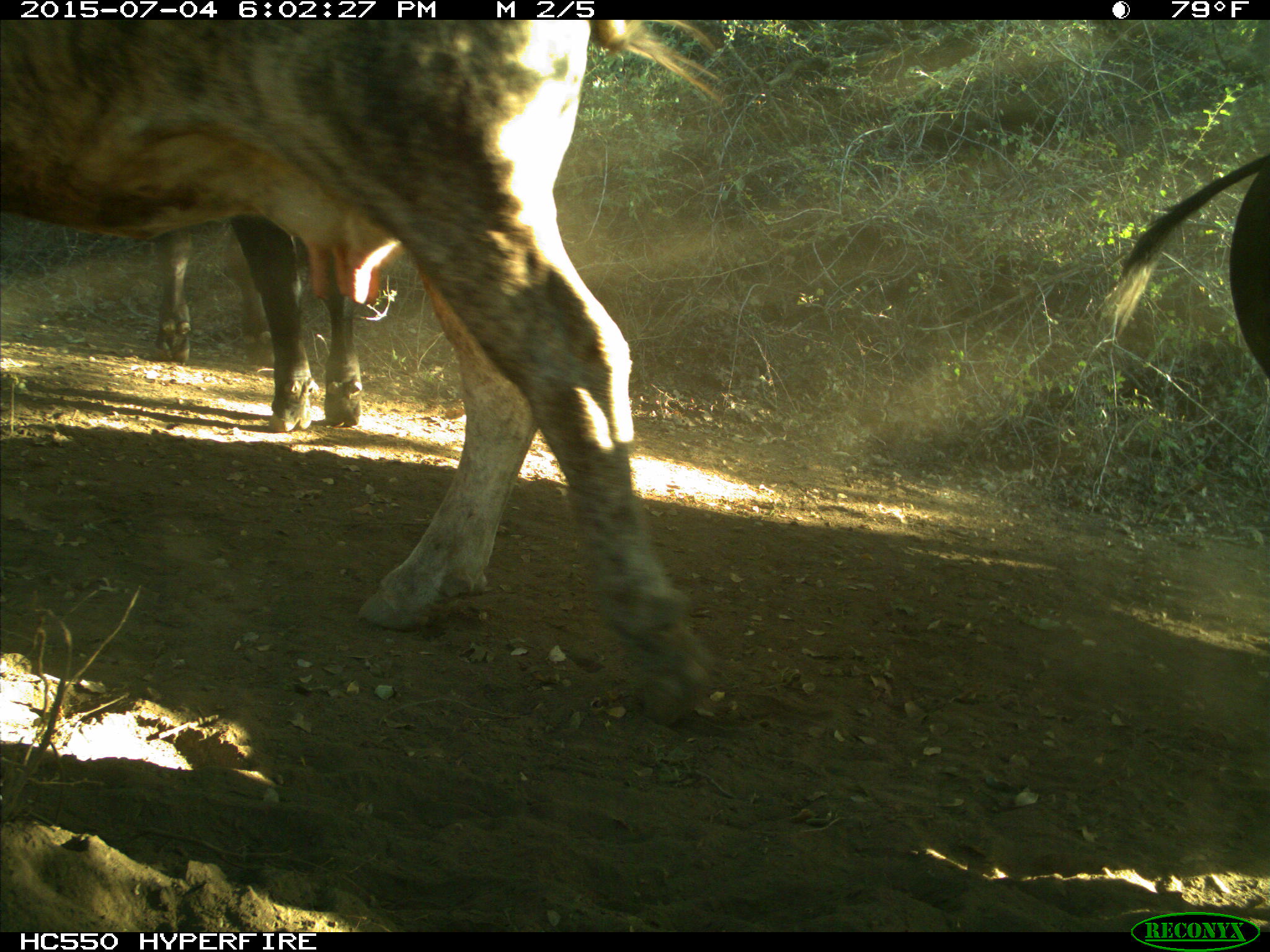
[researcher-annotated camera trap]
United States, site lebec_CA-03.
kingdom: Animalia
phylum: Chordata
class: Mammalia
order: Artiodactyla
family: Bovidae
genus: Bos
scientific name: Bos taurus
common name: domestic cow